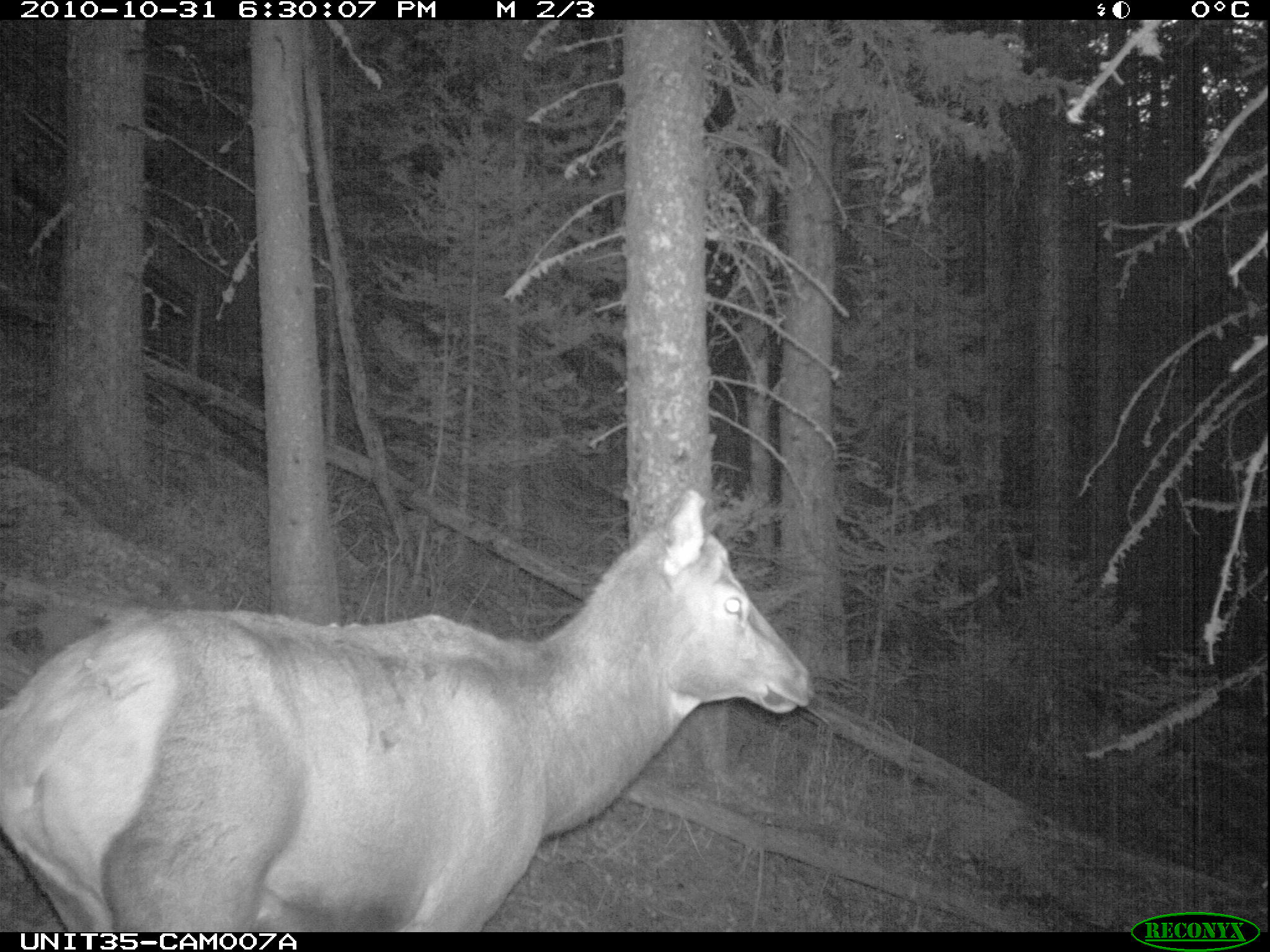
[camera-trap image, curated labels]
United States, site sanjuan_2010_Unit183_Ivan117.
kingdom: Animalia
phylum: Chordata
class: Mammalia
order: Artiodactyla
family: Cervidae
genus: Cervus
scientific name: Cervus elaphus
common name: red deer